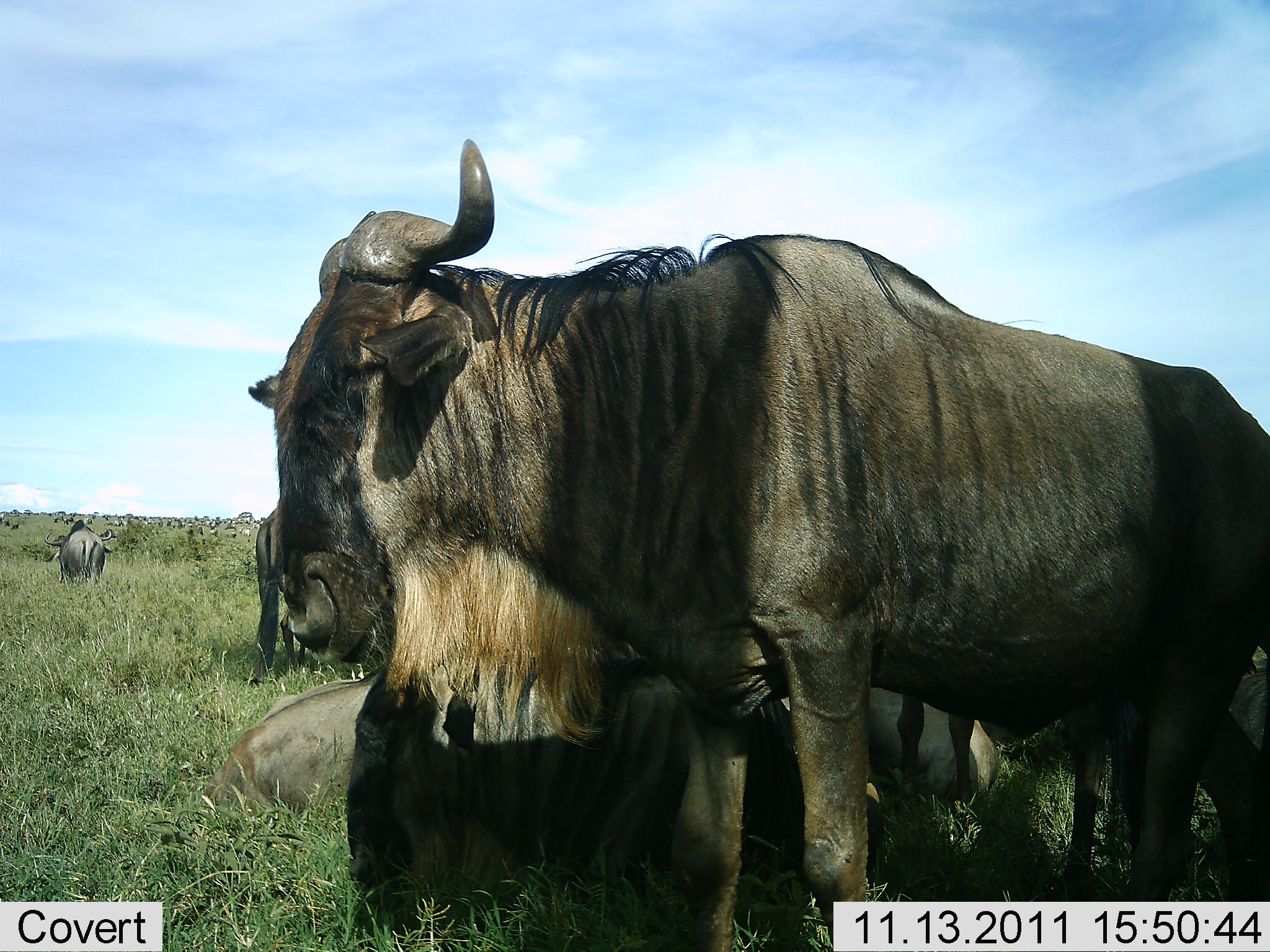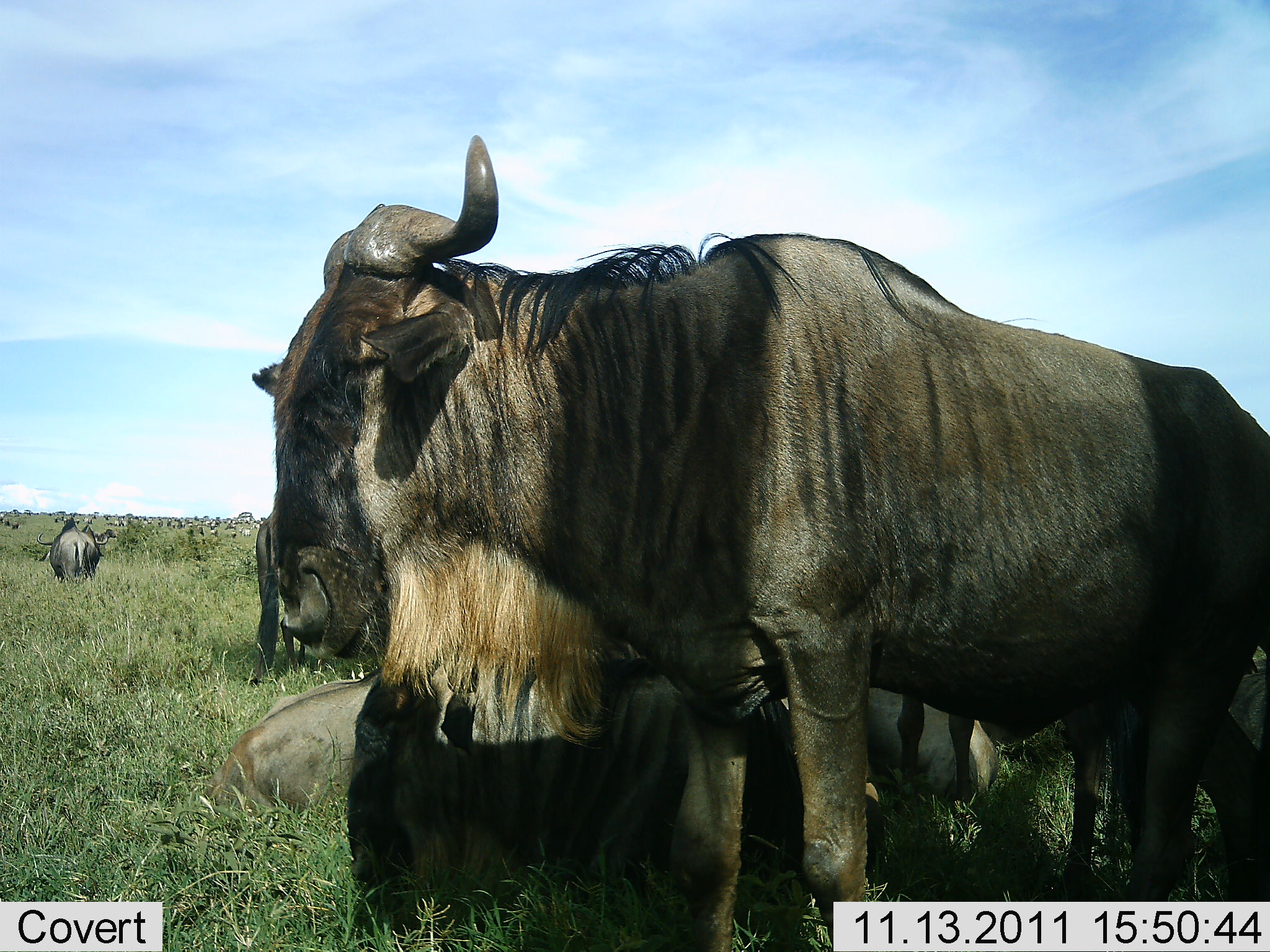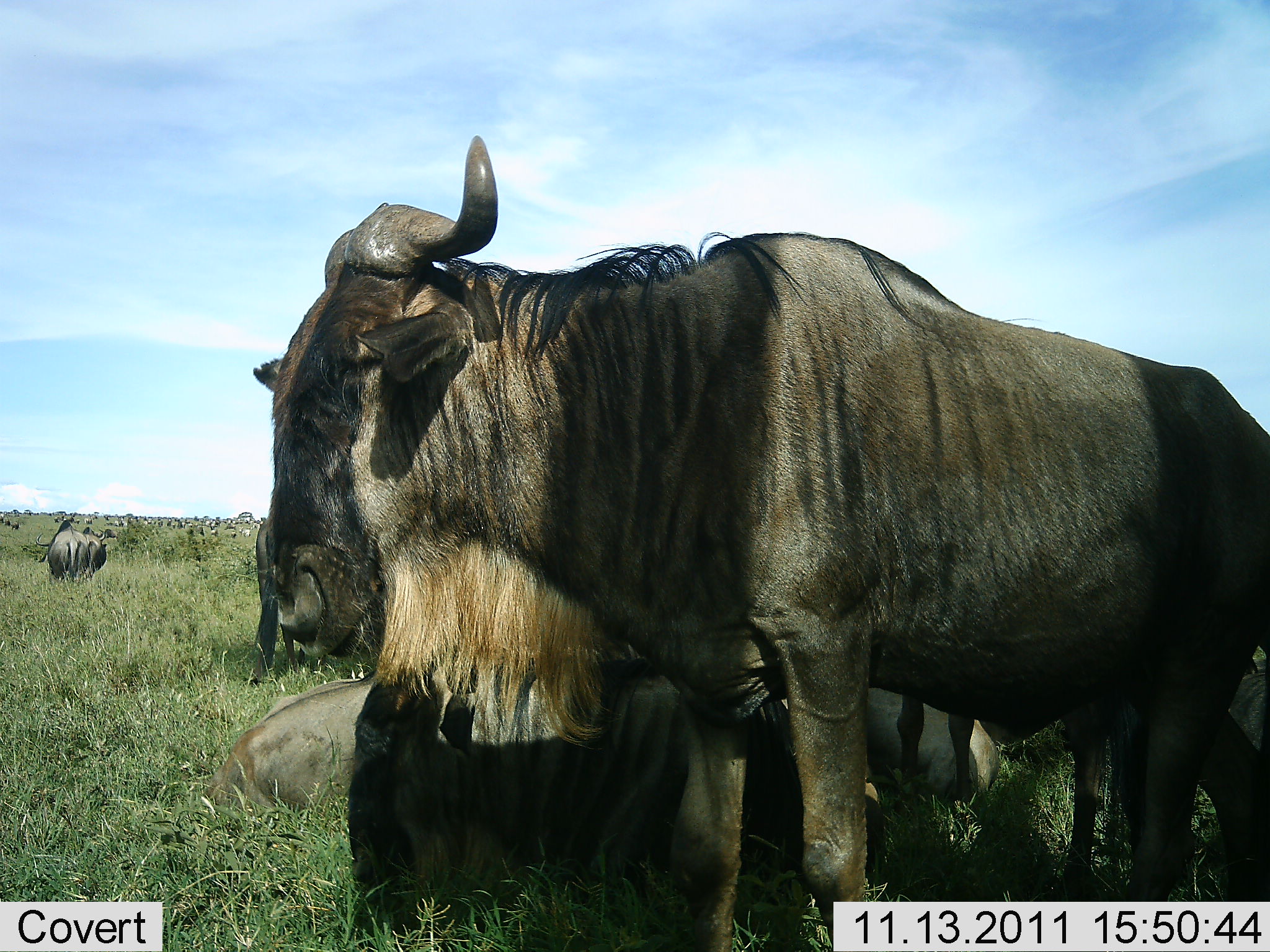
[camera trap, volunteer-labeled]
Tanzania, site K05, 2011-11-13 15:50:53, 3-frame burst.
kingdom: Animalia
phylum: Chordata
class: Mammalia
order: Artiodactyla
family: Bovidae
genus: Connochaetes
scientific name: Connochaetes taurinus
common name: blue wildebeest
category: wildebeest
Wildebeest (blue wildebeest) (Connochaetes taurinus), count 6. Behavior (volunteer vote fractions): standing 100%, resting 73%, moving 0%, interacting 0%. Young present (vote fraction): 0%. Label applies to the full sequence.